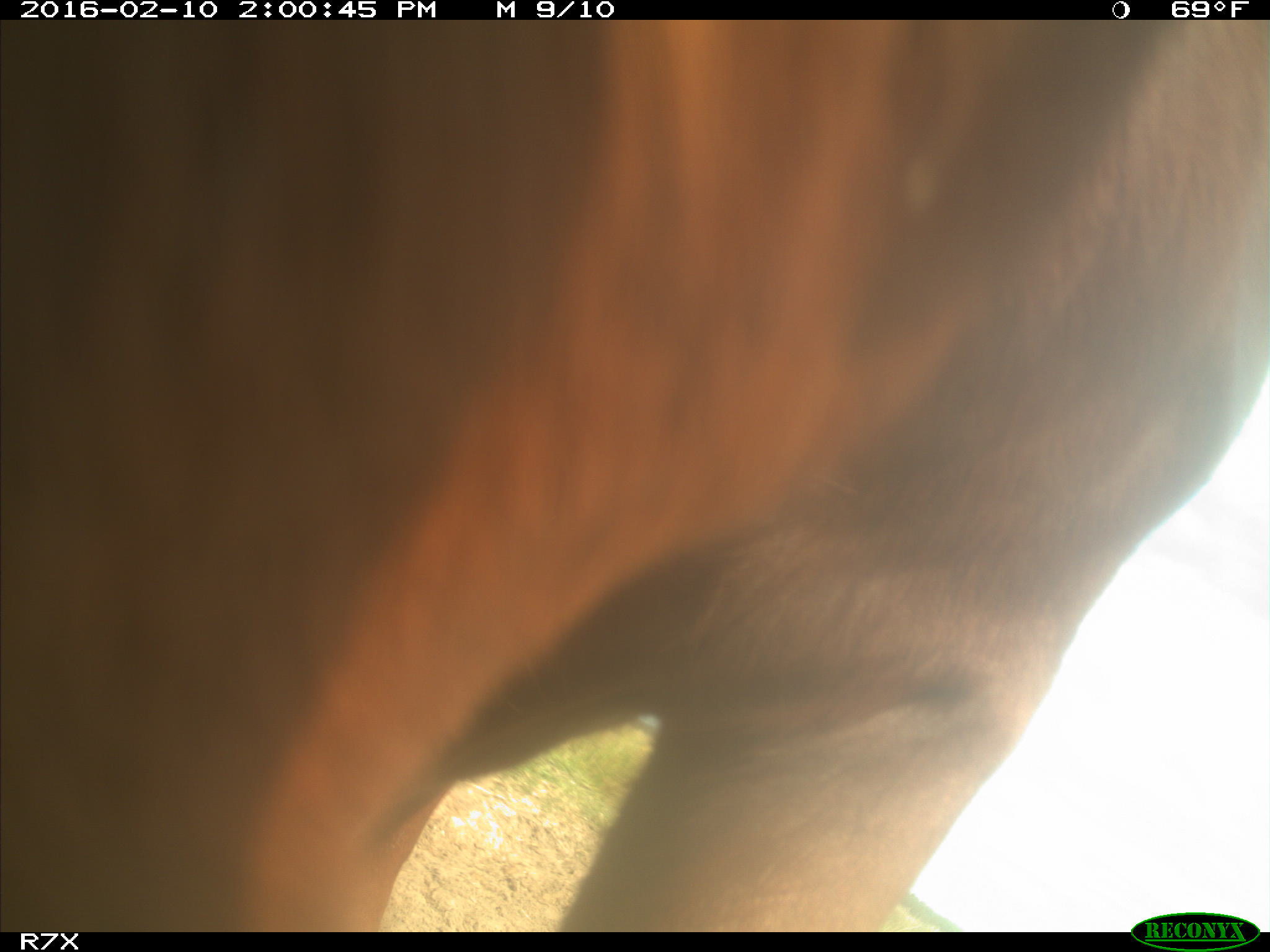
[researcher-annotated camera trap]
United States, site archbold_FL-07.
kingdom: Animalia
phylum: Chordata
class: Mammalia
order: Artiodactyla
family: Bovidae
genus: Bos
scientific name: Bos taurus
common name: domestic cow